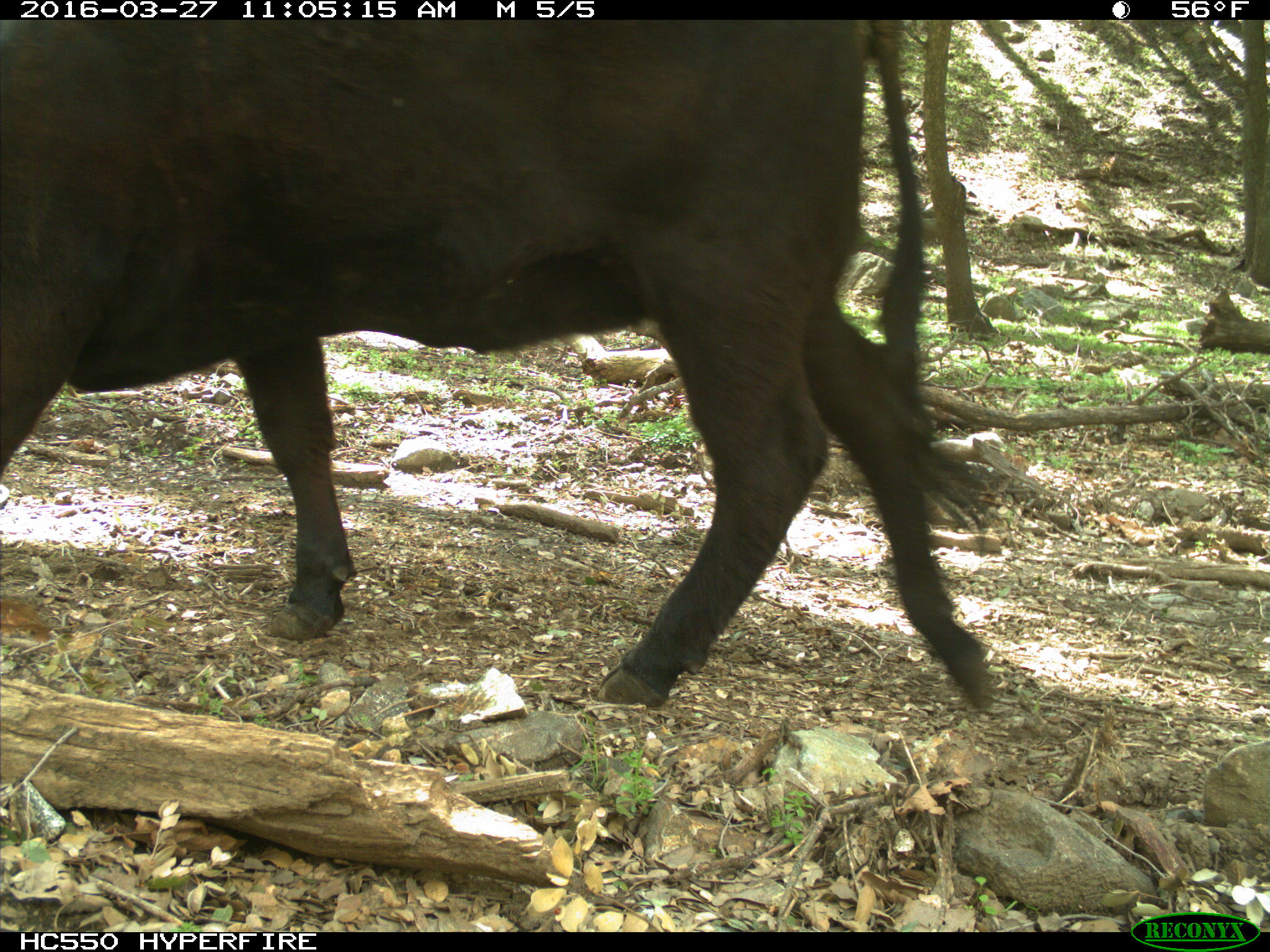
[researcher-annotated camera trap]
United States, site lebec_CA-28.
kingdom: Animalia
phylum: Chordata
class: Mammalia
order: Artiodactyla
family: Bovidae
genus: Bos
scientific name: Bos taurus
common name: domestic cow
Bos taurus (domestic cow).